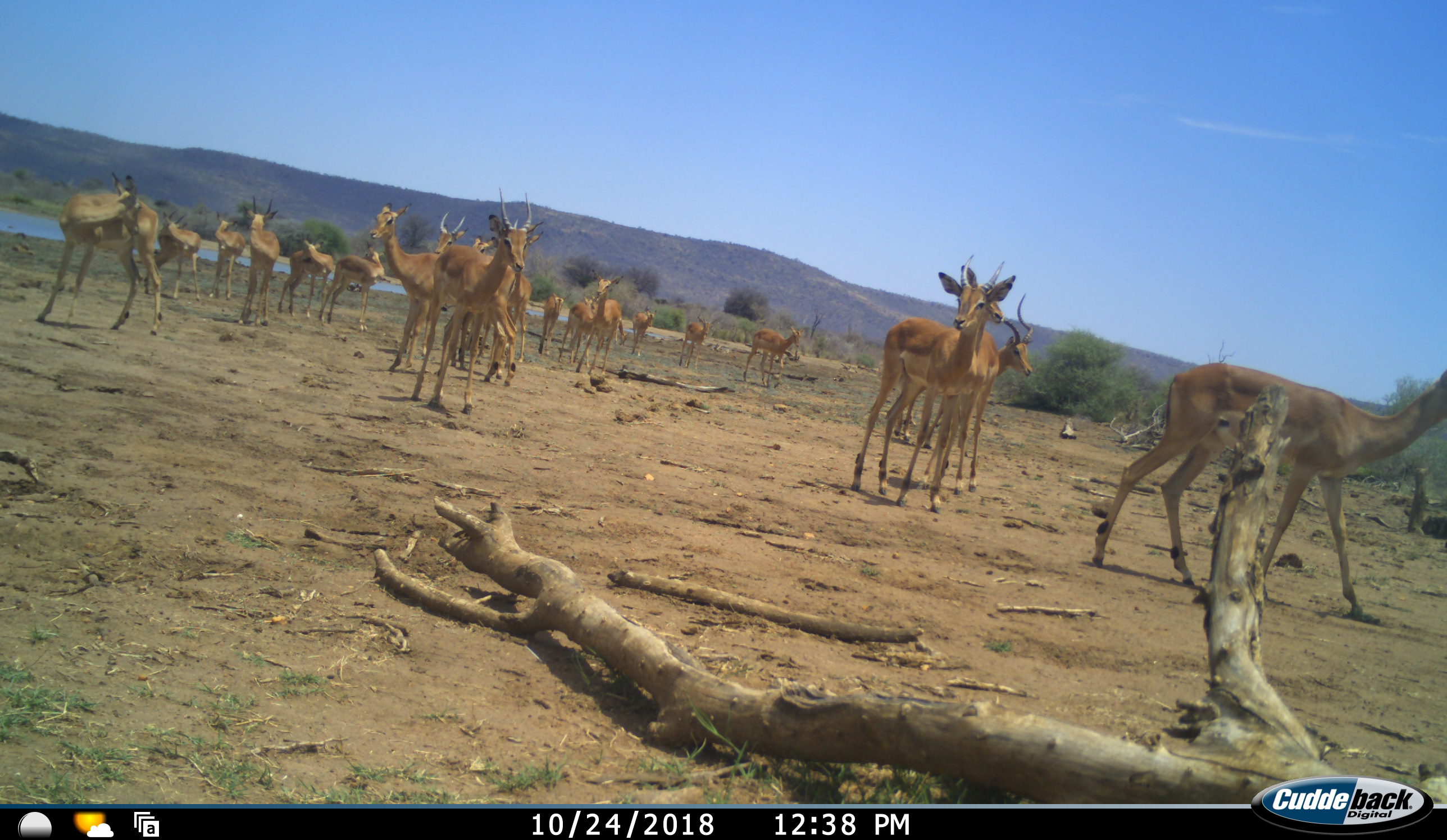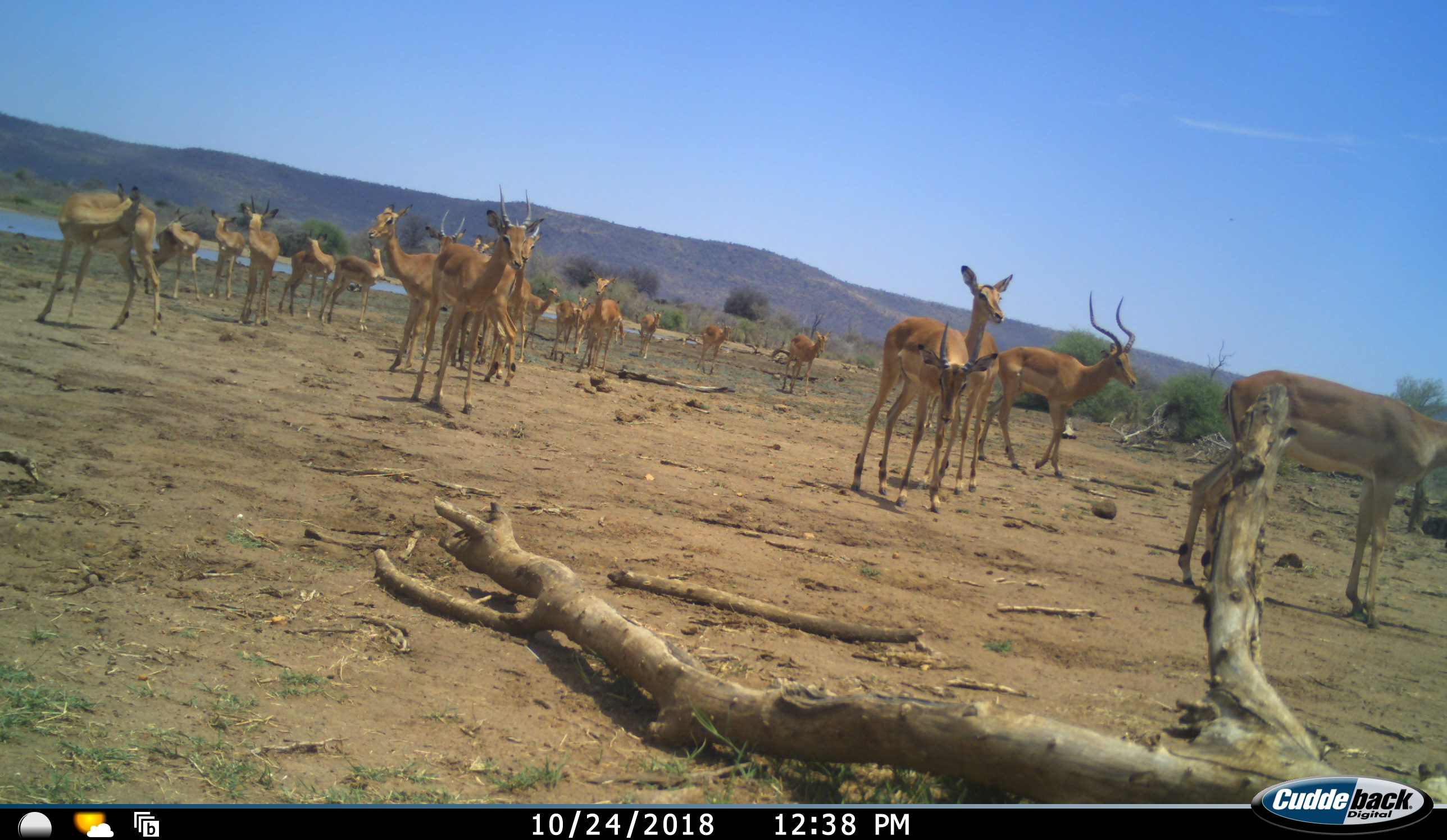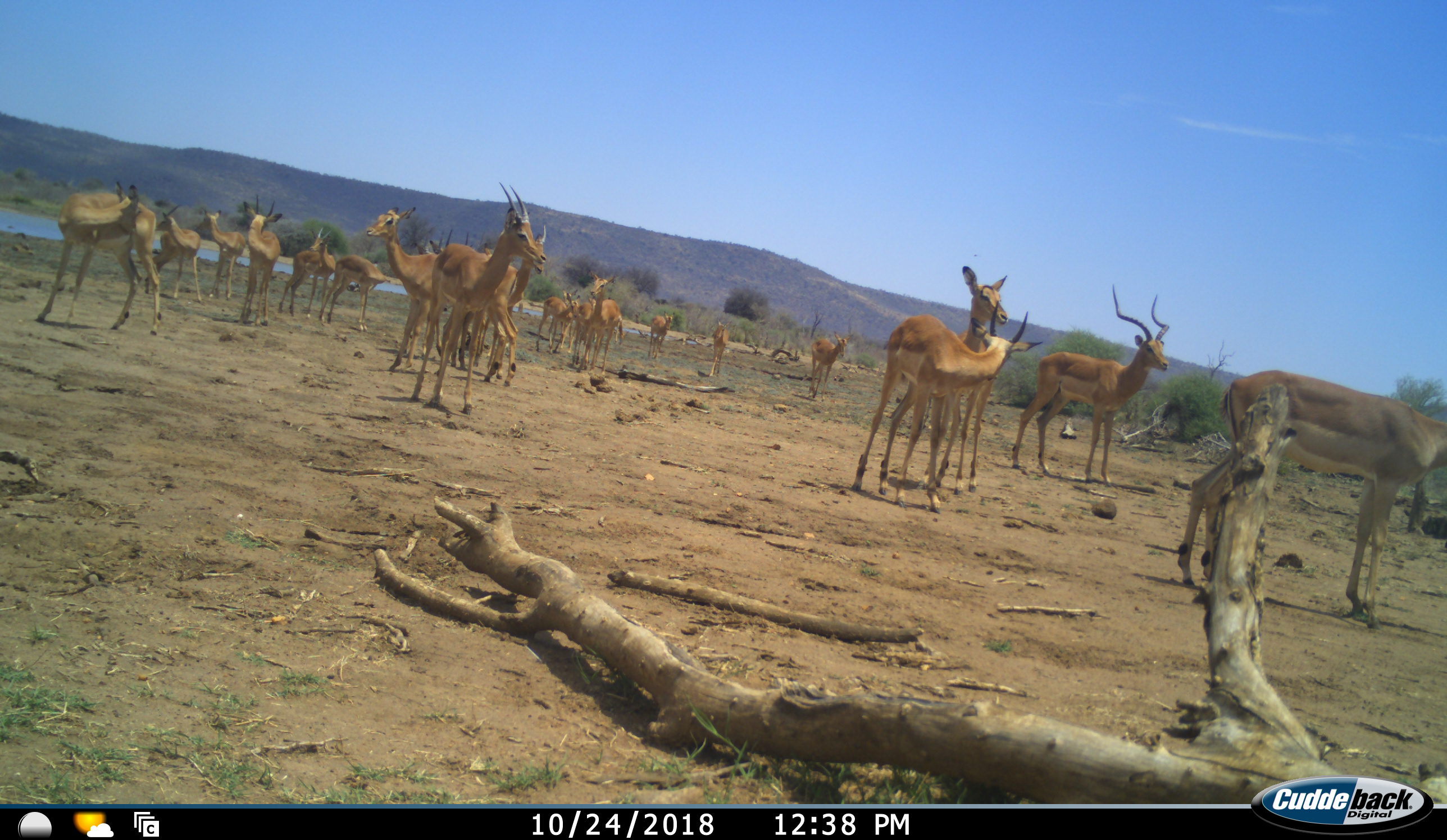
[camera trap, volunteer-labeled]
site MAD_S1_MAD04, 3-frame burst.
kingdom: Animalia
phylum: Chordata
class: Mammalia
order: Artiodactyla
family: Bovidae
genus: Aepyceros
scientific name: Aepyceros melampus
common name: impala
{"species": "impala (Aepyceros melampus)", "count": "11-50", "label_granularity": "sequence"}